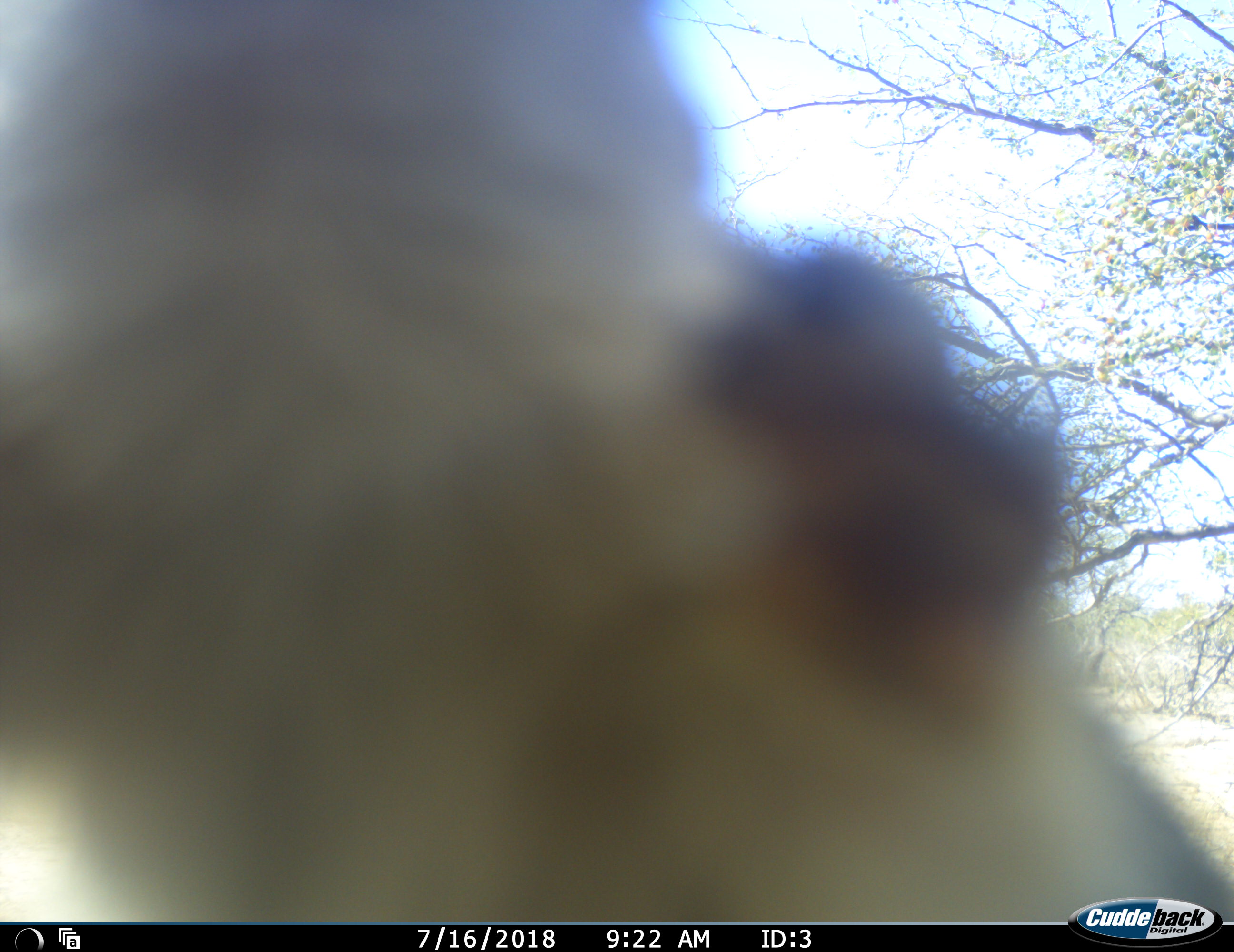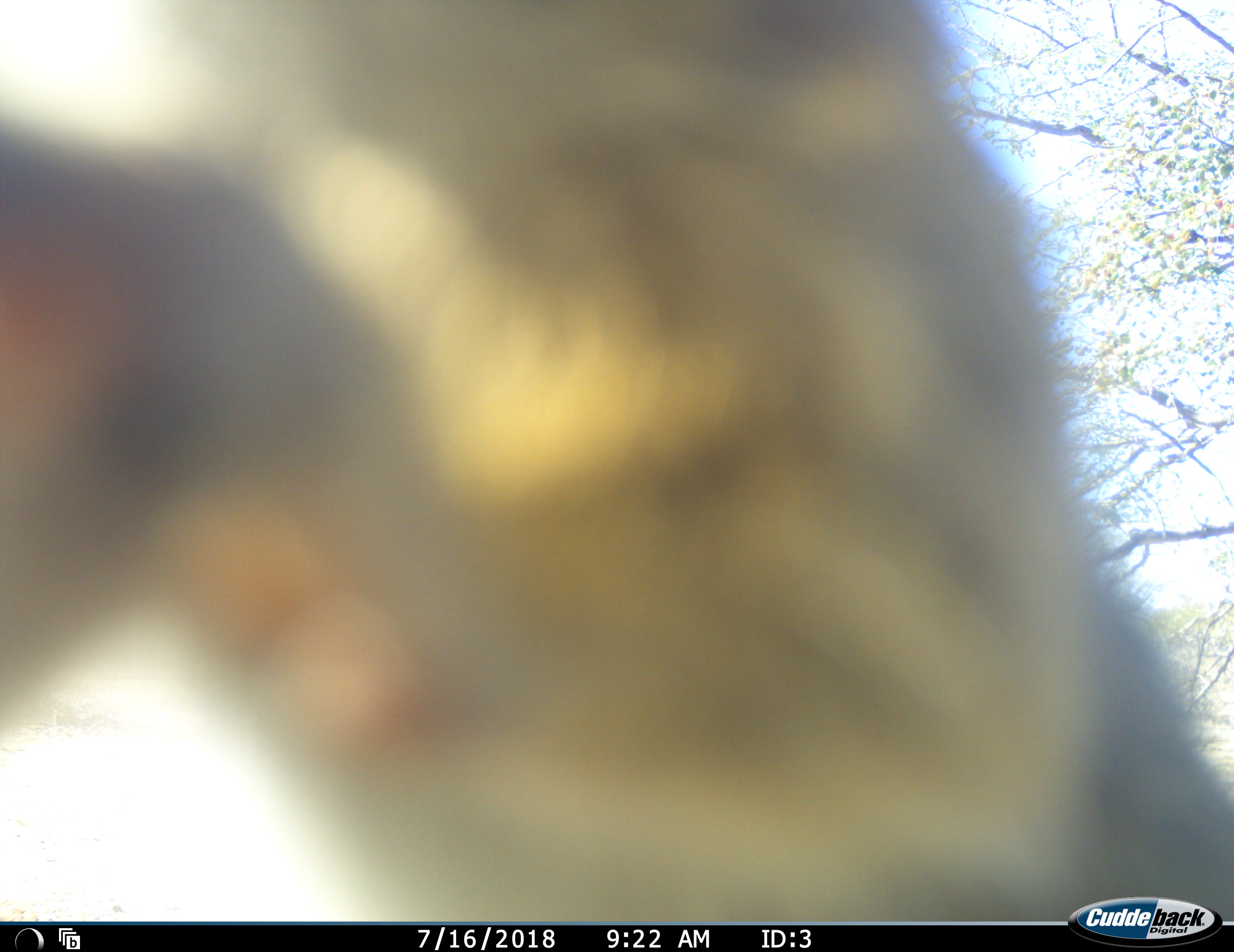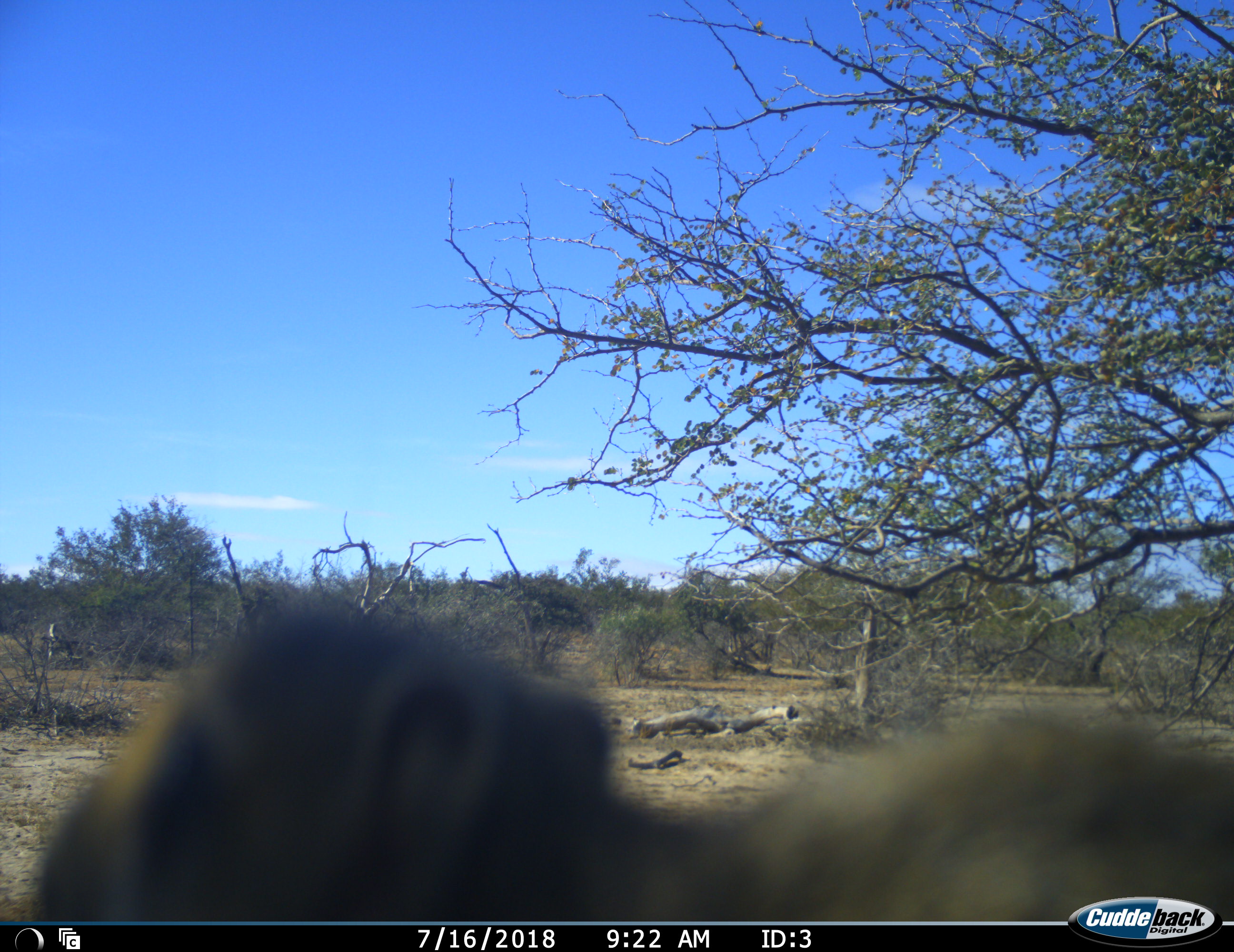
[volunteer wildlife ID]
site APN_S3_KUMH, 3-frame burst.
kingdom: Animalia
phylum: Chordata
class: Mammalia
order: Primates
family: Cercopithecidae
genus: Papio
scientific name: Papio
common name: baboon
Baboon (Papio), count 1. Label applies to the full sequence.